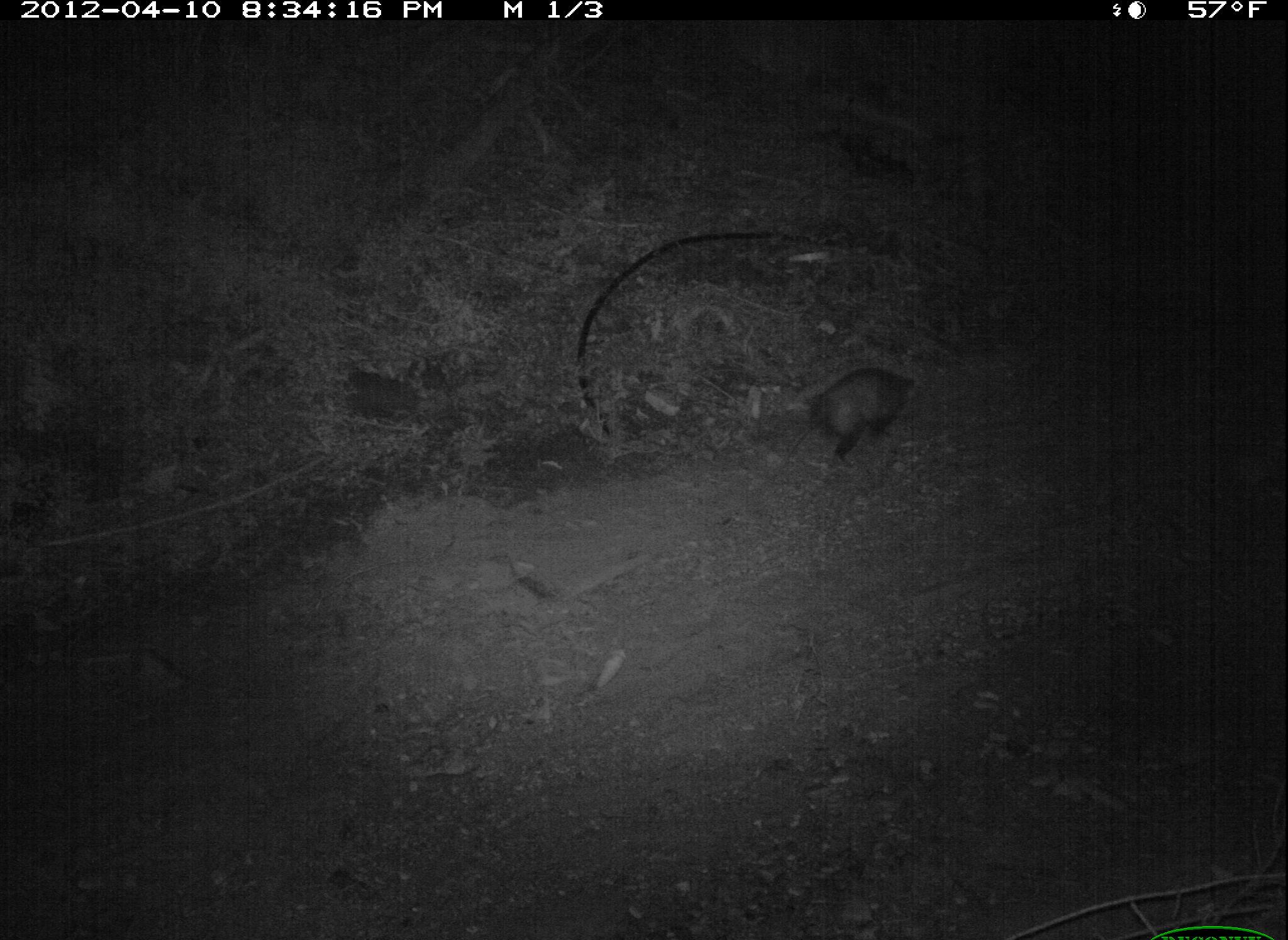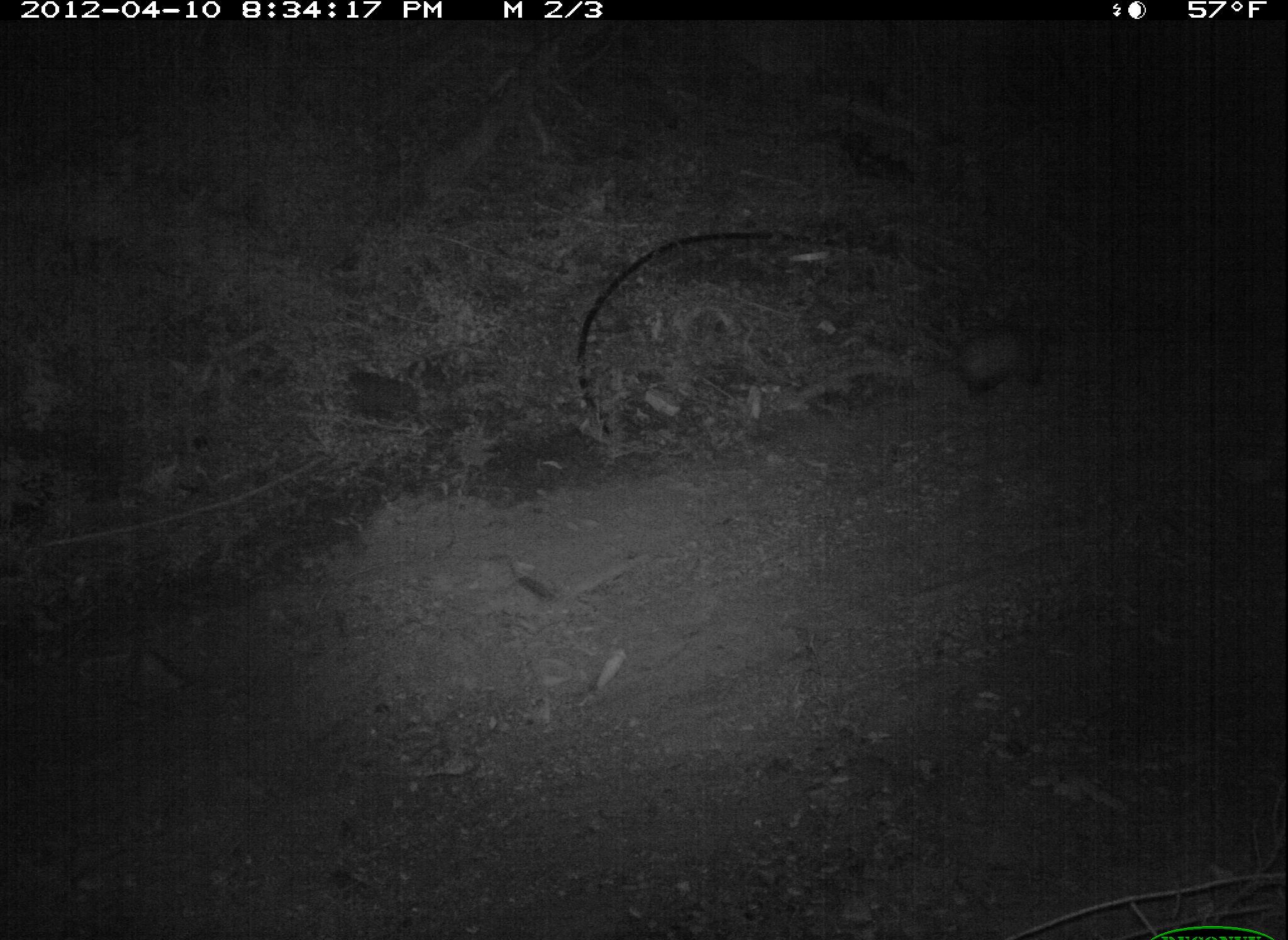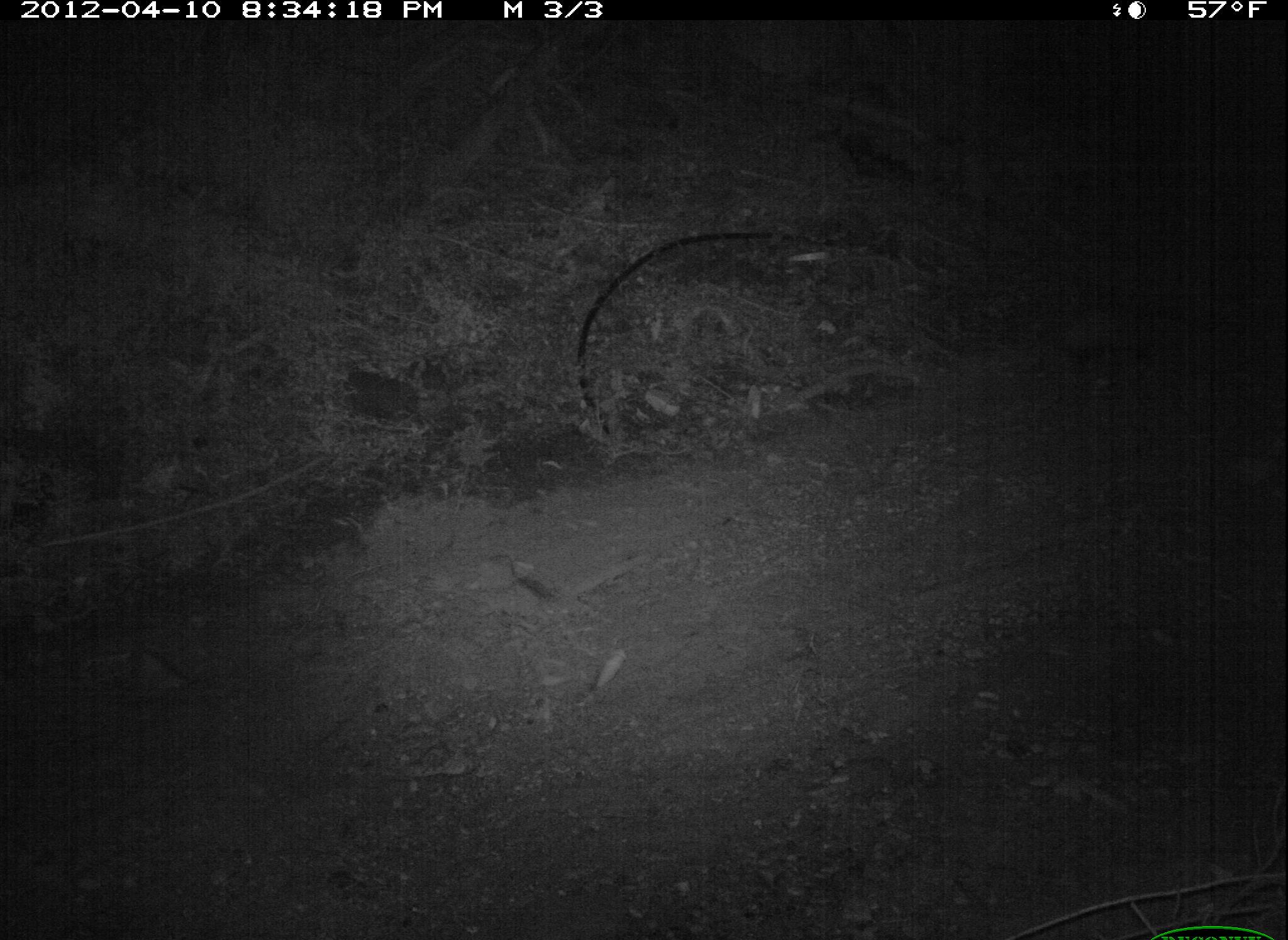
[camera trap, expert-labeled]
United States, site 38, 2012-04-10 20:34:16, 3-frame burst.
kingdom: Animalia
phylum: Chordata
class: Mammalia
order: Didelphimorphia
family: Didelphidae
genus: Didelphis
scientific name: Didelphis virginiana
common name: virginia opossum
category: opossum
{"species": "opossum (virginia opossum) (Didelphis virginiana)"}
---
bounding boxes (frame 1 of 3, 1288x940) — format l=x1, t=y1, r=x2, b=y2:
opossum: l=770, t=353, r=943, b=469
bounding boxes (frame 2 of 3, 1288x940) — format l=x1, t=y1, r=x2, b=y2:
opossum: l=913, t=308, r=1074, b=399